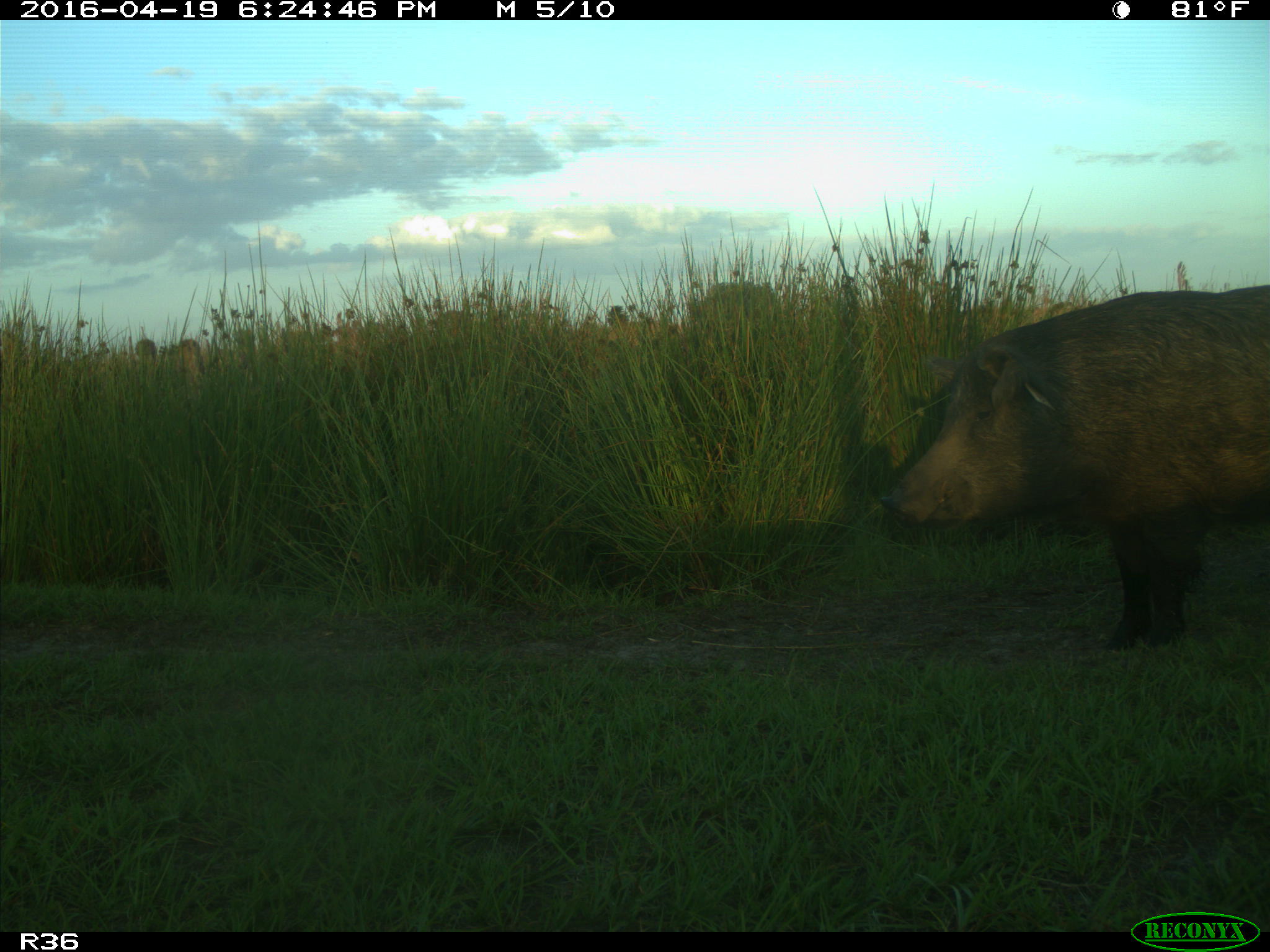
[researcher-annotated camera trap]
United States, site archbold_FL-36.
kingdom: Animalia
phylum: Chordata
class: Mammalia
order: Artiodactyla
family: Suidae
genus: Sus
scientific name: Sus scrofa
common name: wild boar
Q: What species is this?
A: Sus scrofa (wild boar).